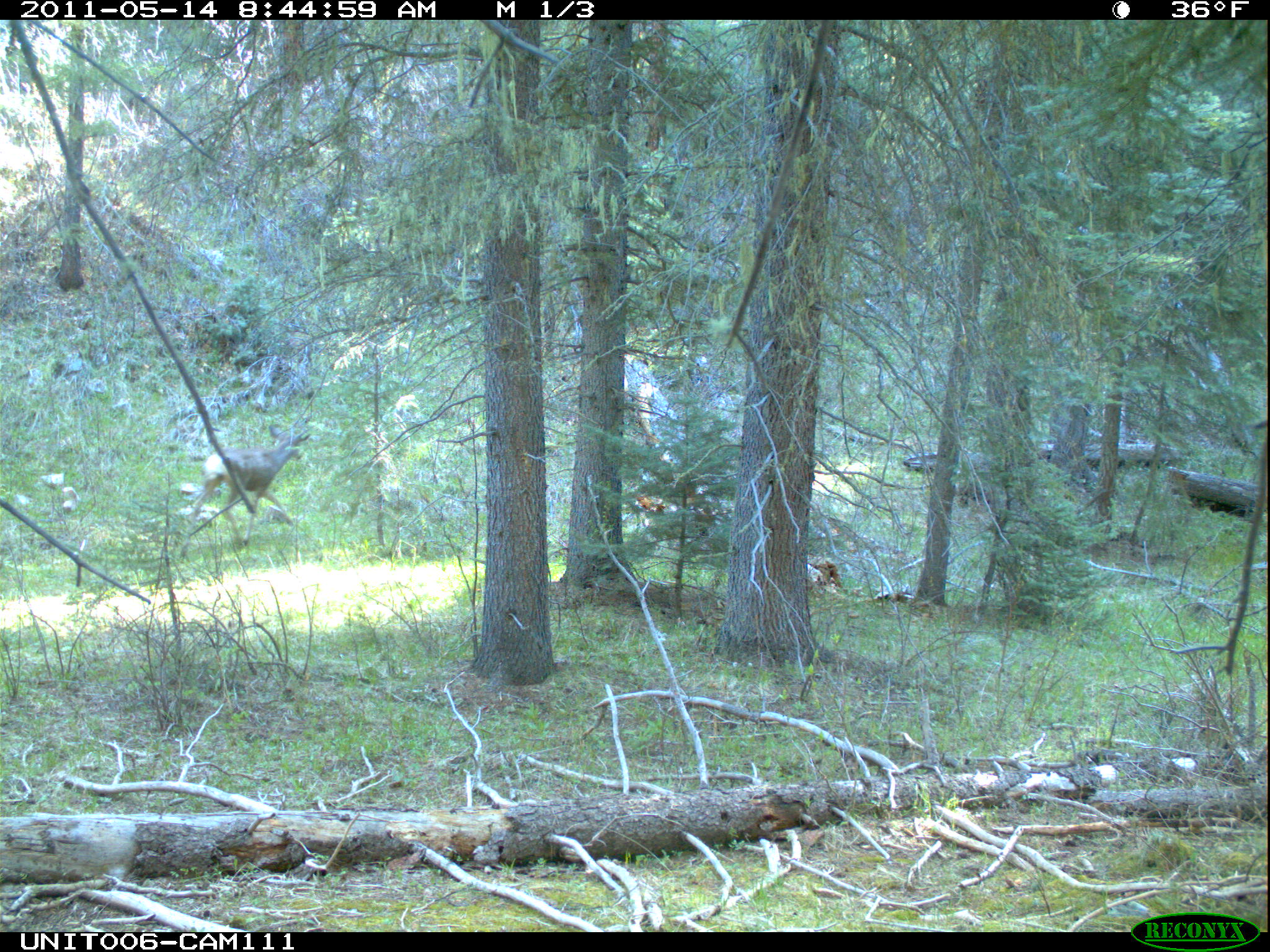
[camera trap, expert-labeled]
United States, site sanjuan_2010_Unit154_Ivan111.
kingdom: Animalia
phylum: Chordata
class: Mammalia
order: Artiodactyla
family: Cervidae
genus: Odocoileus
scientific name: Odocoileus hemionus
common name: mule deer